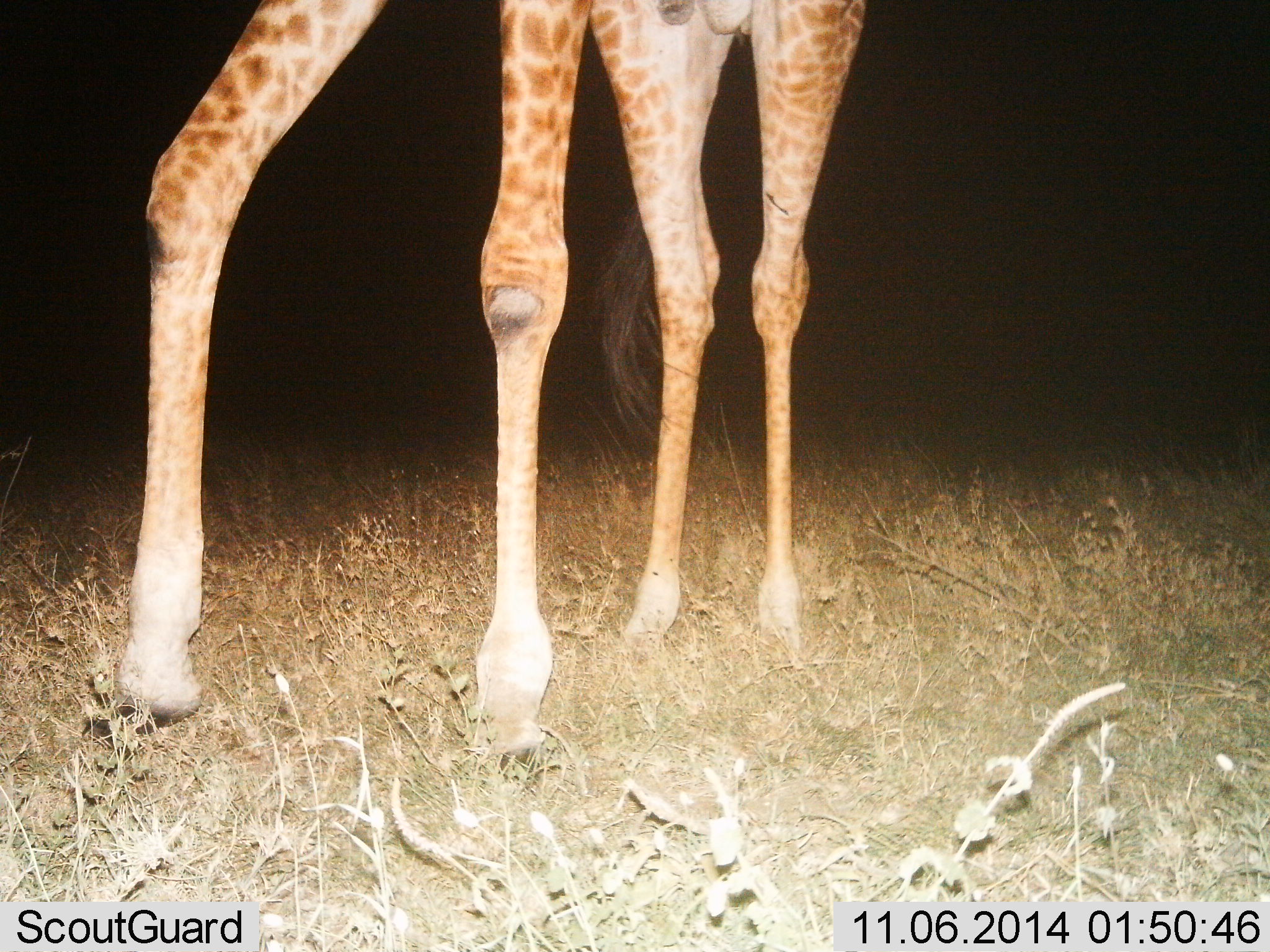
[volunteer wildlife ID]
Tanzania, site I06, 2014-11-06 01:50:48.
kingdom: Animalia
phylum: Chordata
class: Mammalia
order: Artiodactyla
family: Giraffidae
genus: Giraffa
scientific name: Giraffa camelopardalis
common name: giraffe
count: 1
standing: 60%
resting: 0%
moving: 40%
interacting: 0%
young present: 0%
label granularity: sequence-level